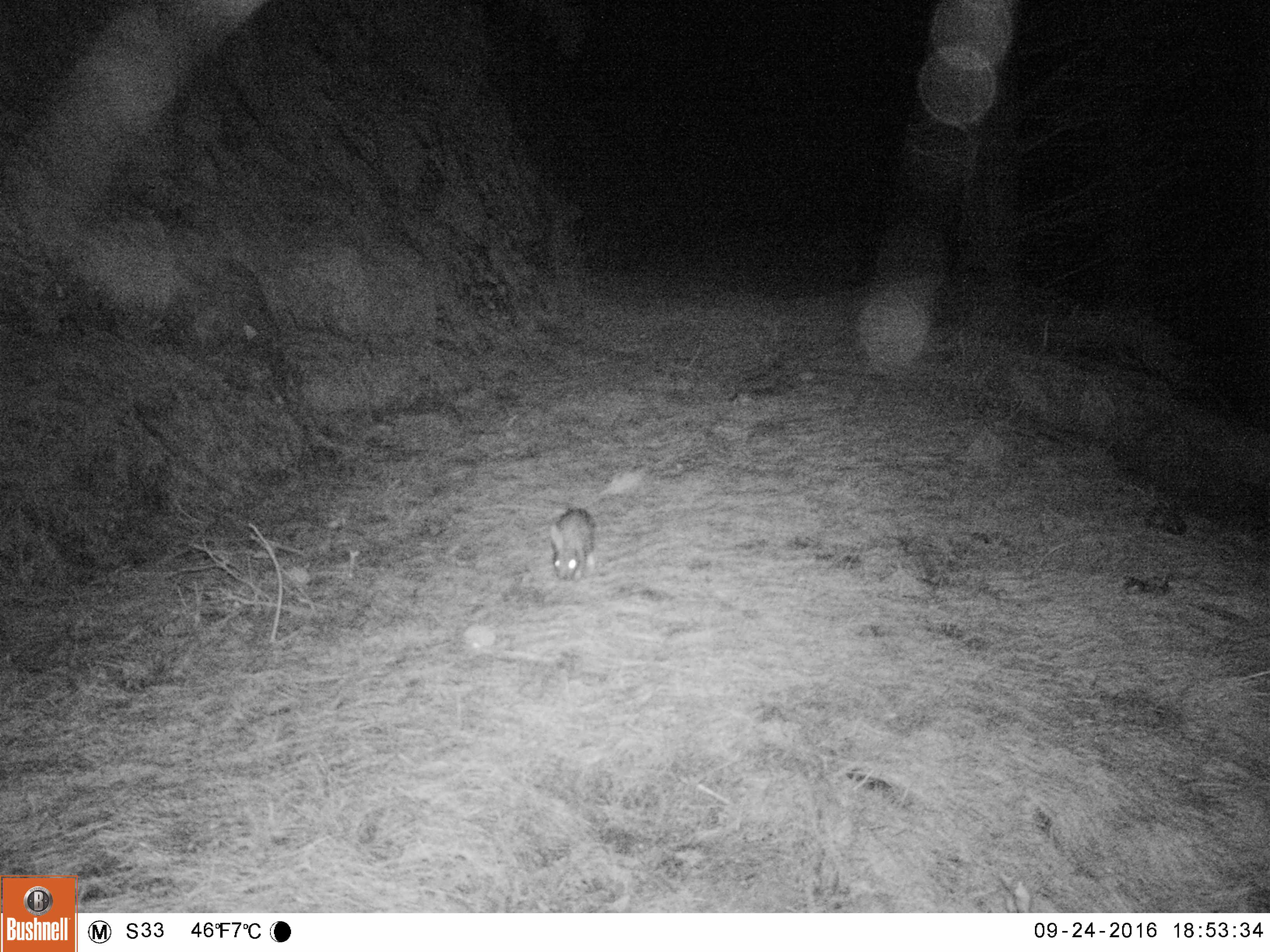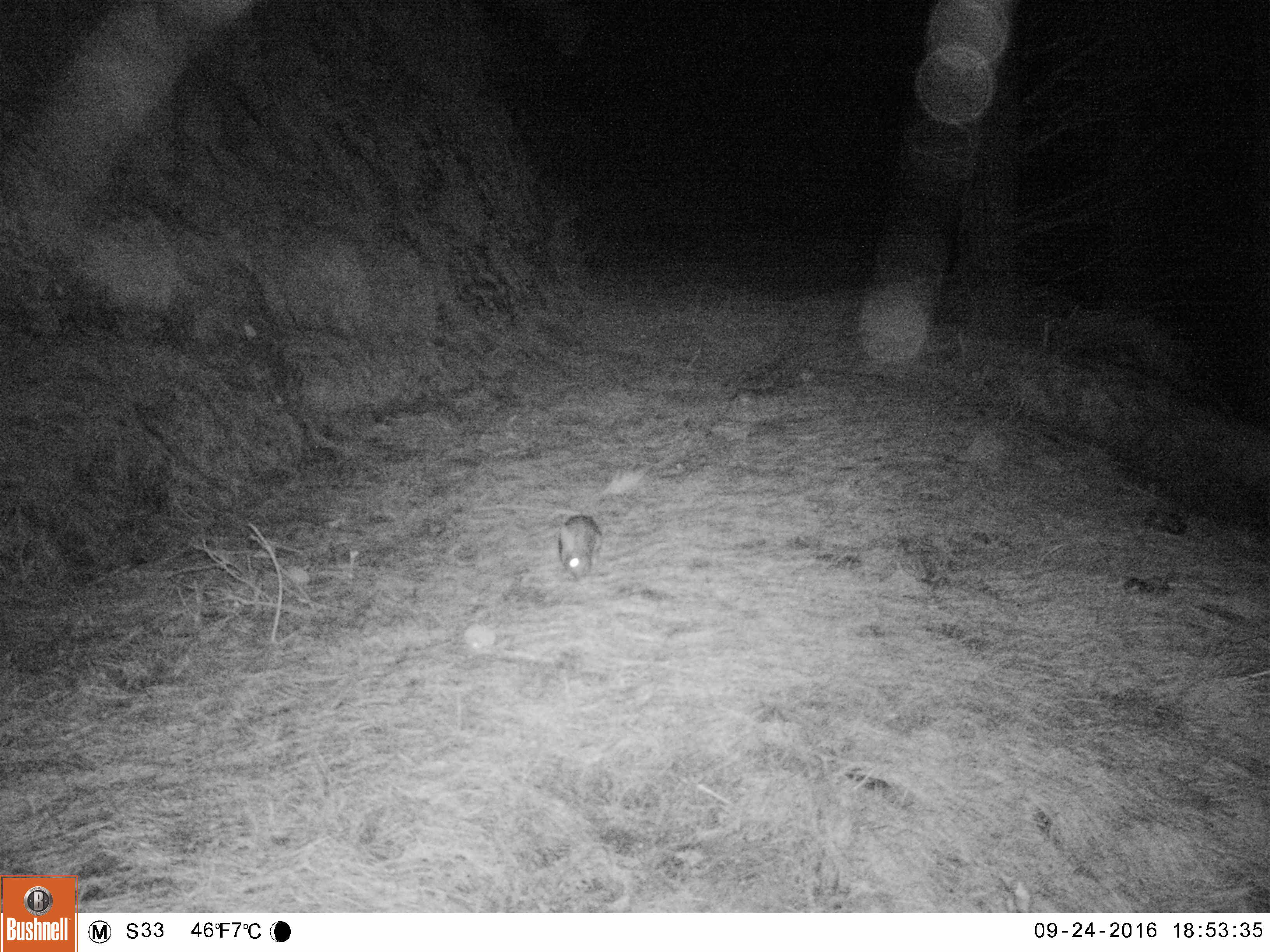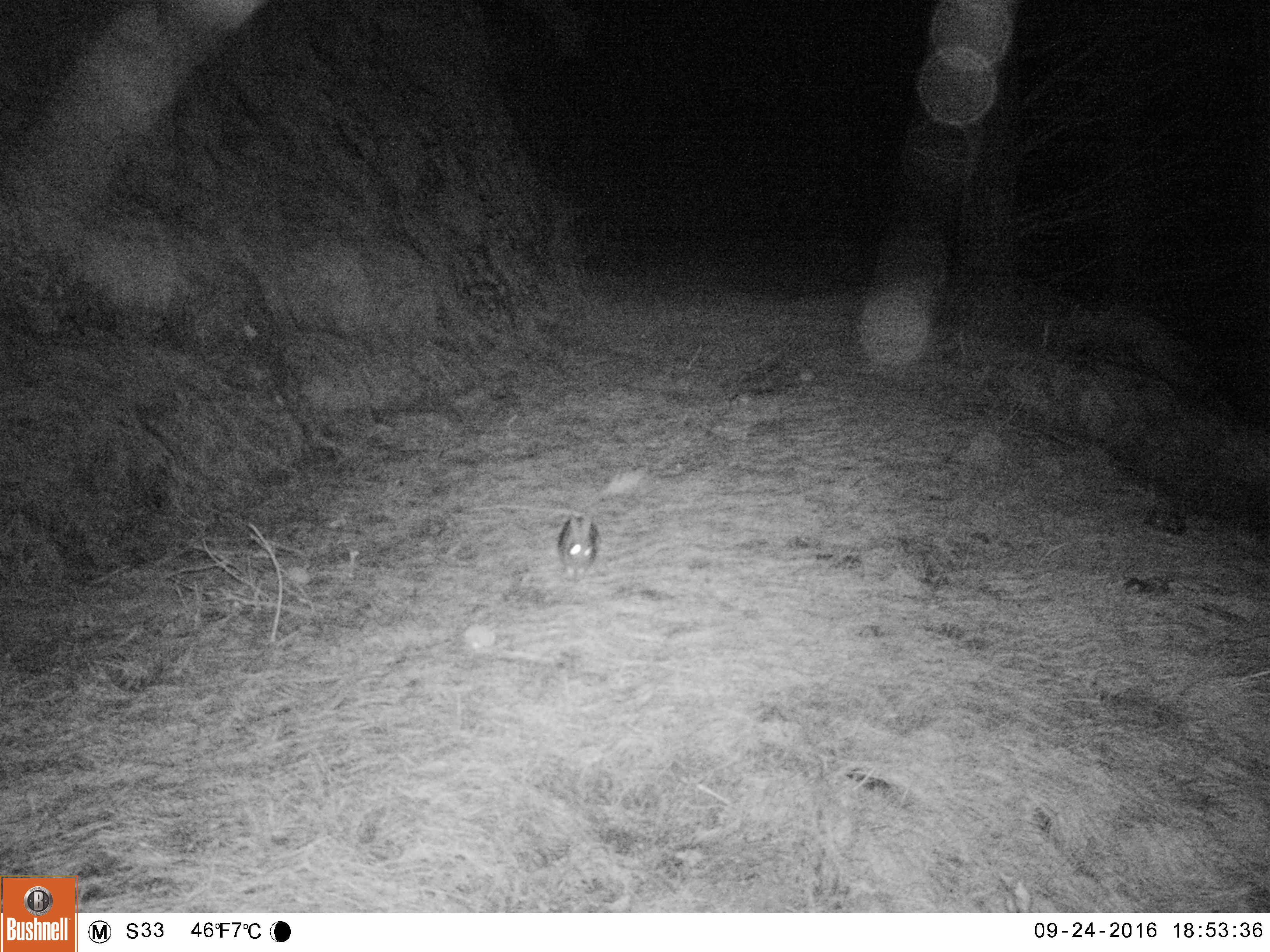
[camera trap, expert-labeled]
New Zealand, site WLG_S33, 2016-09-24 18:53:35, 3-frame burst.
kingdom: Animalia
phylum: Chordata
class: Mammalia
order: Lagomorpha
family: Leporidae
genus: Oryctolagus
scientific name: Oryctolagus cuniculus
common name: european rabbit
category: rabbit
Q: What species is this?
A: Rabbit (european rabbit) (Oryctolagus cuniculus).